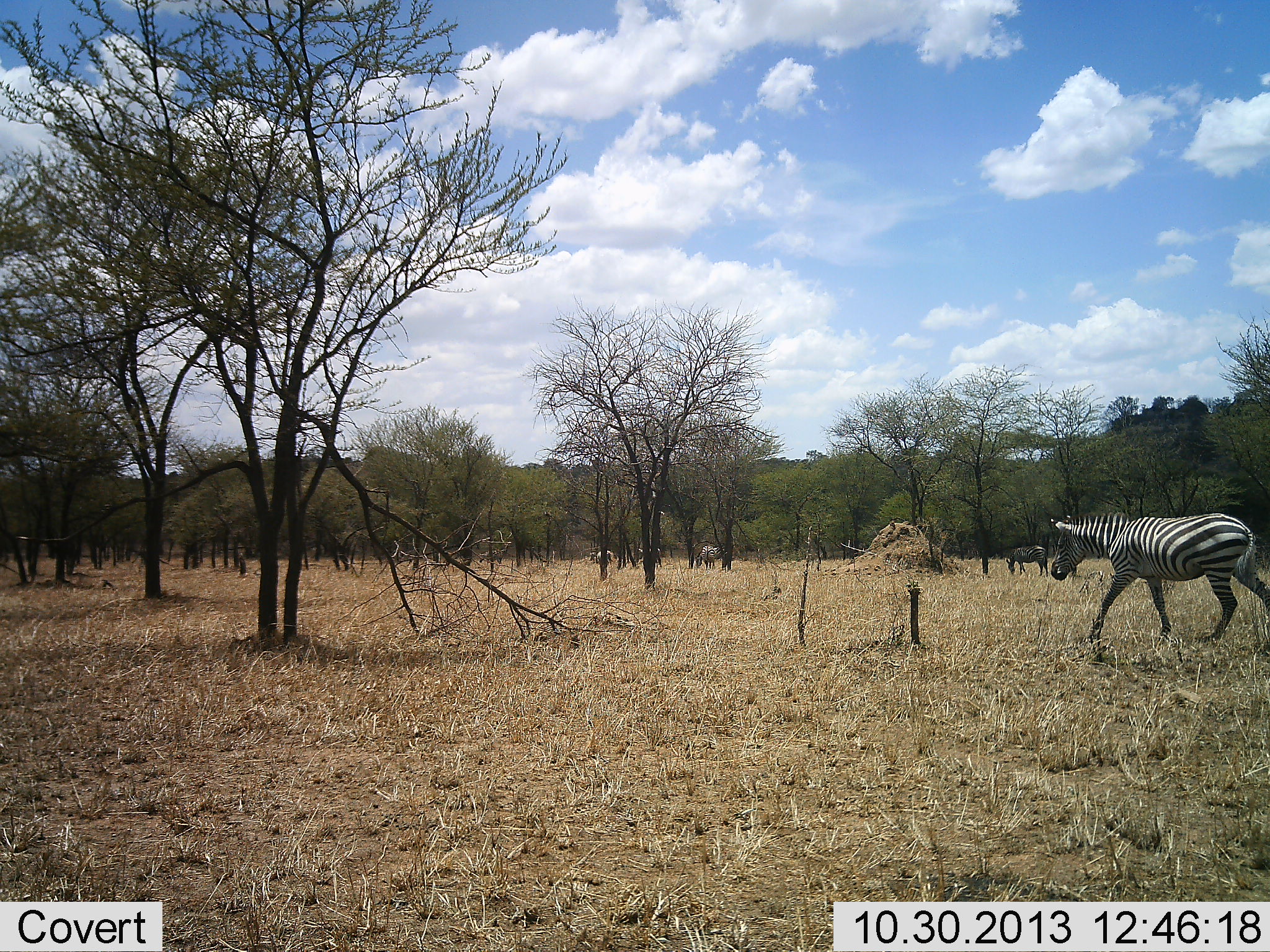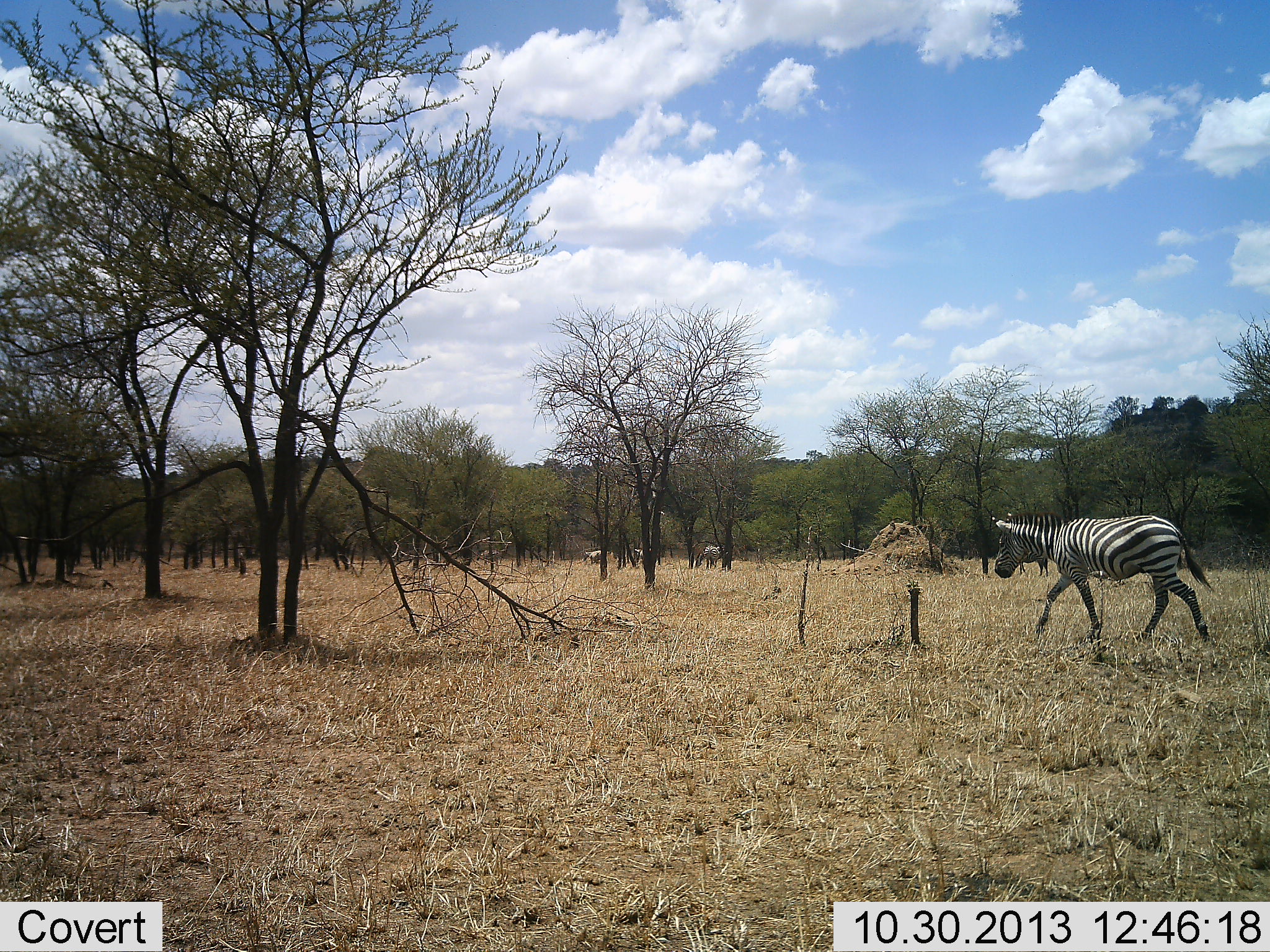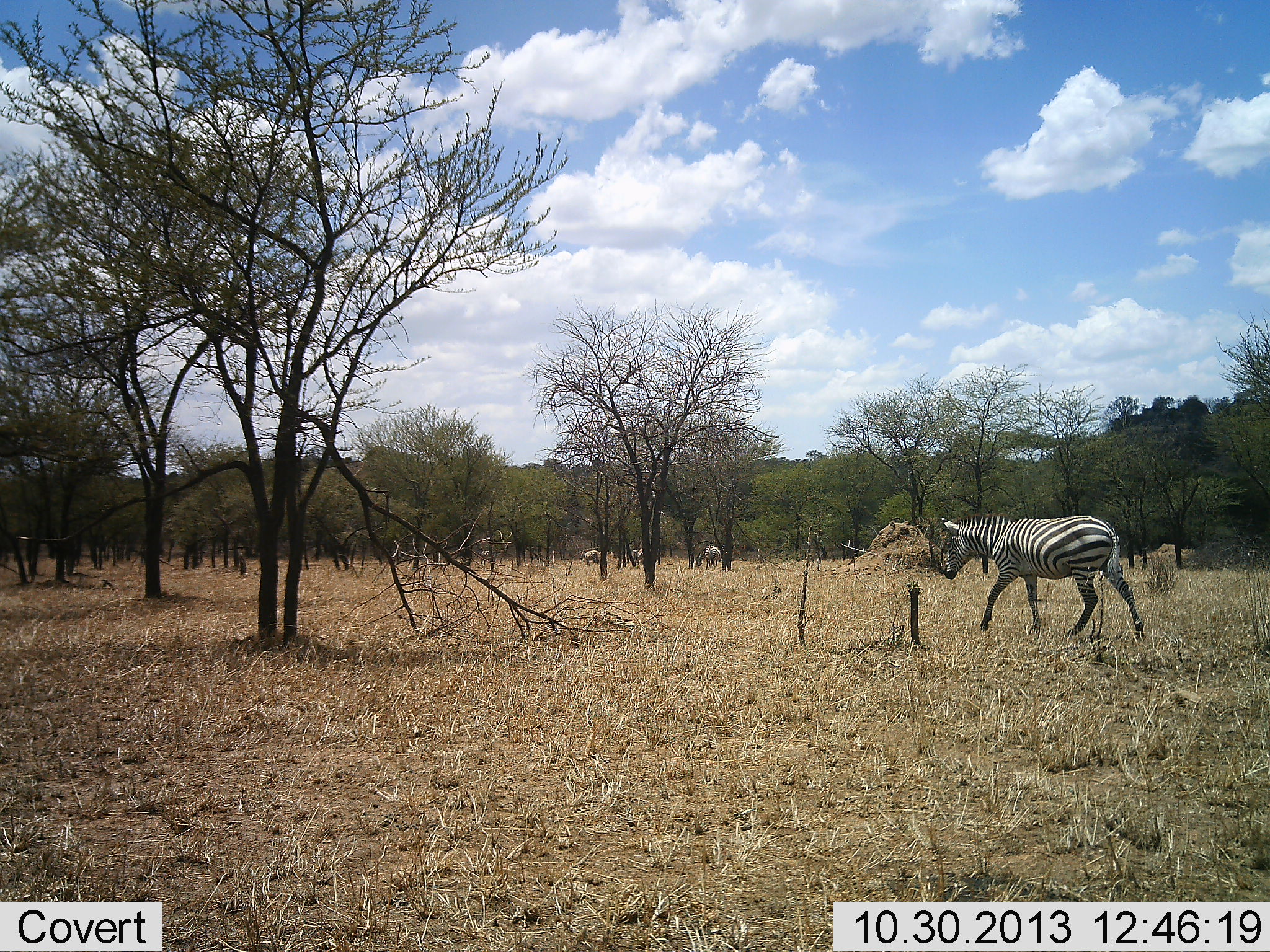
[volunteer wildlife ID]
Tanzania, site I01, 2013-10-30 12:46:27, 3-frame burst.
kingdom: Animalia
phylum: Chordata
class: Mammalia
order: Perissodactyla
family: Equidae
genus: Equus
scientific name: Equus quagga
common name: plains zebra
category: zebra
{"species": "zebra (plains zebra) (Equus quagga)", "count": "4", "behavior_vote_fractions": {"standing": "27%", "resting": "0%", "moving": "82%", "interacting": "0%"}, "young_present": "0%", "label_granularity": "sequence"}